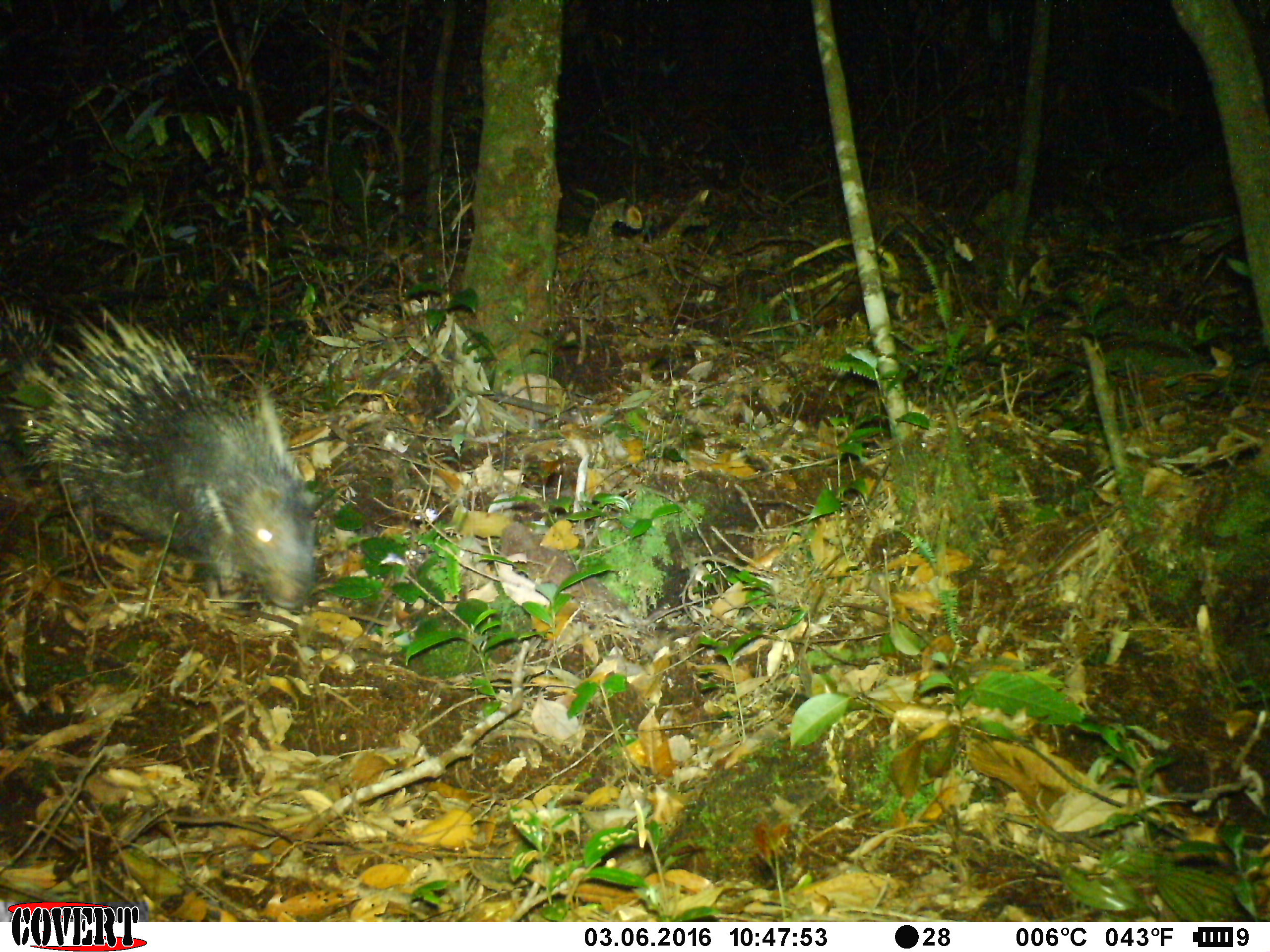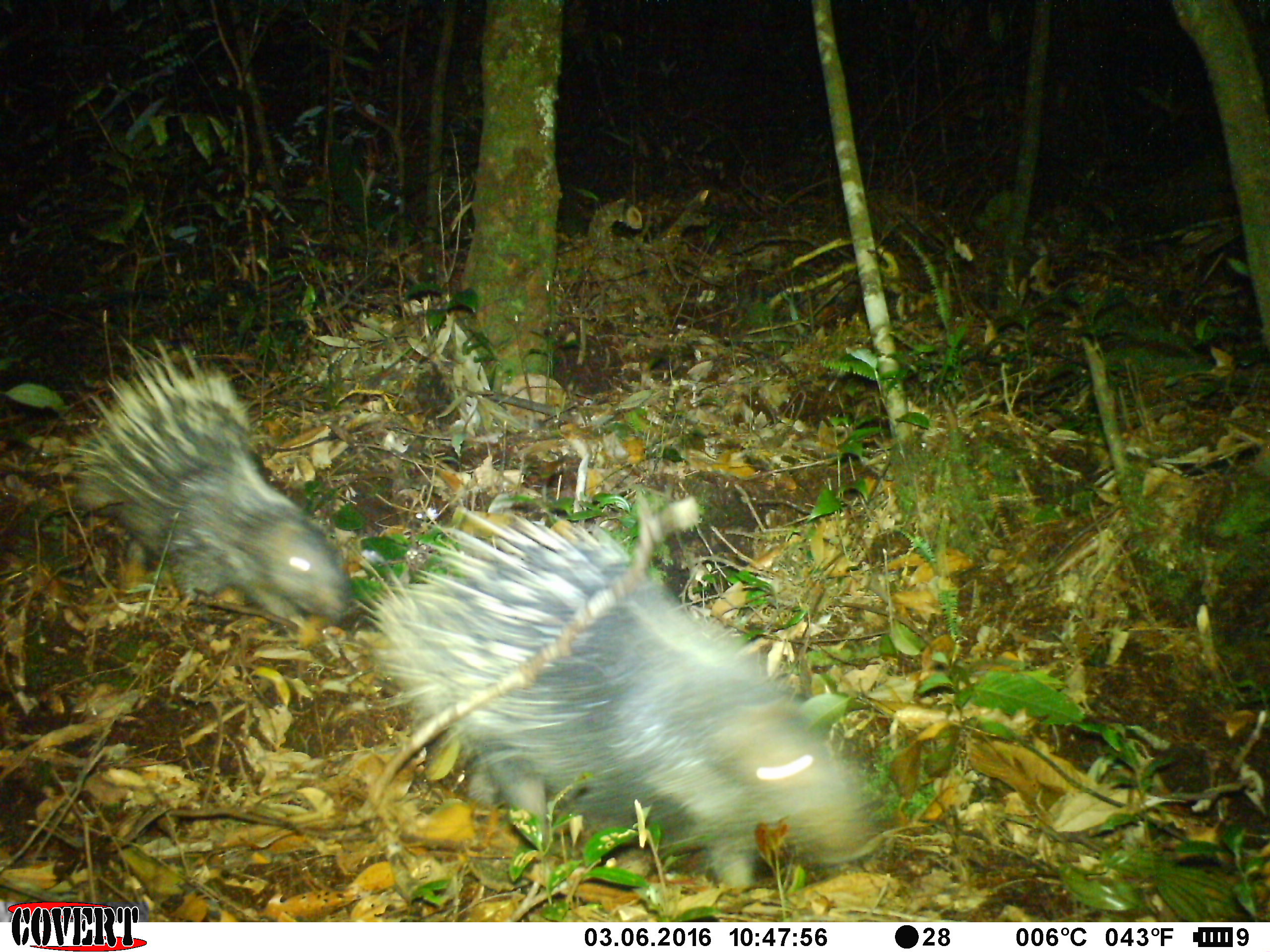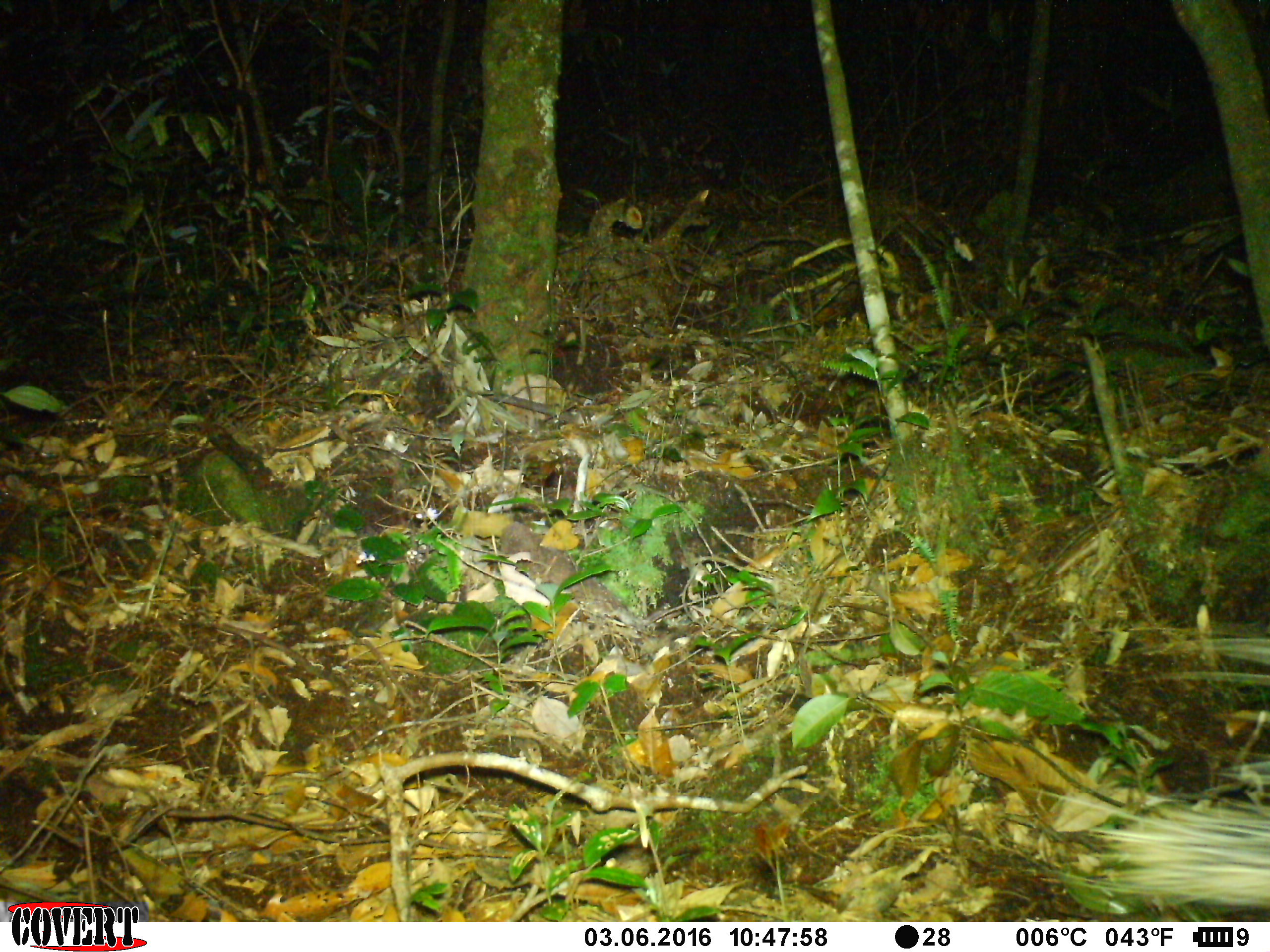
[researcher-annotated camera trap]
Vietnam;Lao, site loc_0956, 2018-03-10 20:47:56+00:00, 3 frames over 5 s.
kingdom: Animalia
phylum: Chordata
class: Mammalia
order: Rodentia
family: Hystricidae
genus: Hystrix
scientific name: Hystrix brachyura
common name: malayan porcupine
Malayan porcupine (Hystrix brachyura). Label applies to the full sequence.